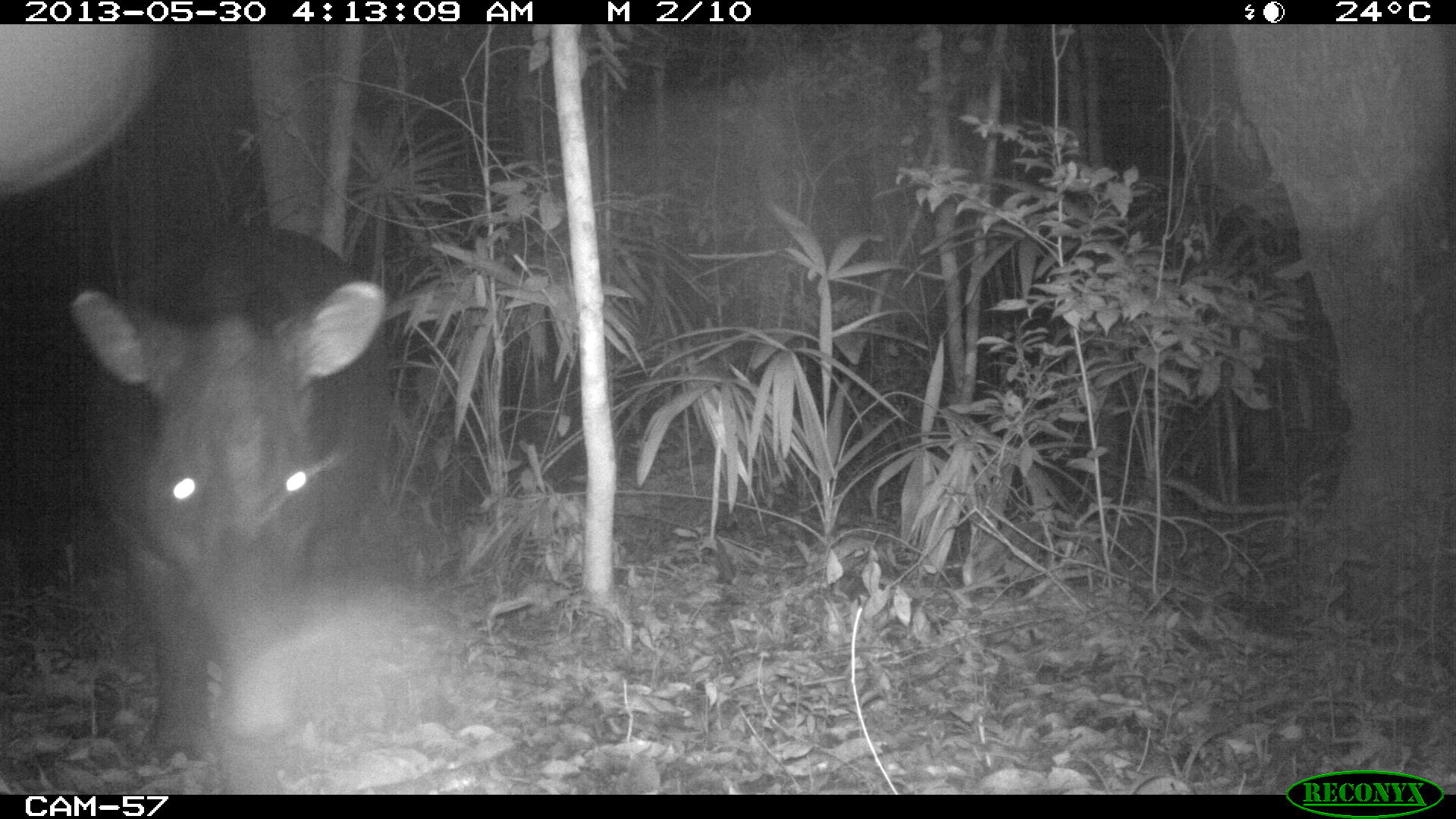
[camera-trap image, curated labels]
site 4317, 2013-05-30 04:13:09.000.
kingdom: Animalia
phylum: Chordata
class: Mammalia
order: Perissodactyla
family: Tapiridae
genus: Tapirus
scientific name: Tapirus bairdii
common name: baird's tapir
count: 1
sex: male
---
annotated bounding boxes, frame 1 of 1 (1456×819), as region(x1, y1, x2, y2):
tapirus bairdii: region(63, 221, 396, 769)